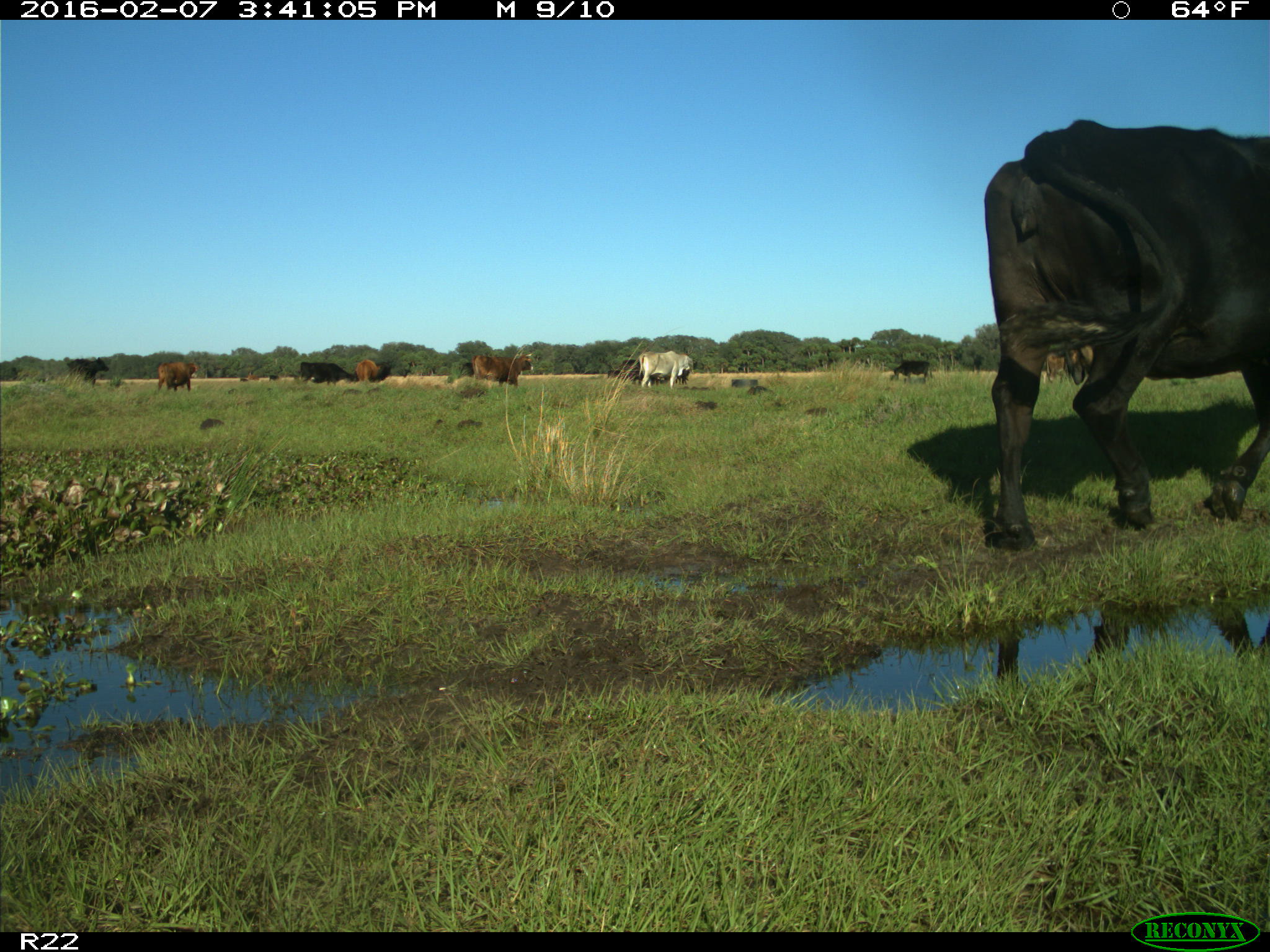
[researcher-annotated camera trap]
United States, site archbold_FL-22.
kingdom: Animalia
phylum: Chordata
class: Mammalia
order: Artiodactyla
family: Bovidae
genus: Bos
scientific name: Bos taurus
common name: domestic cow